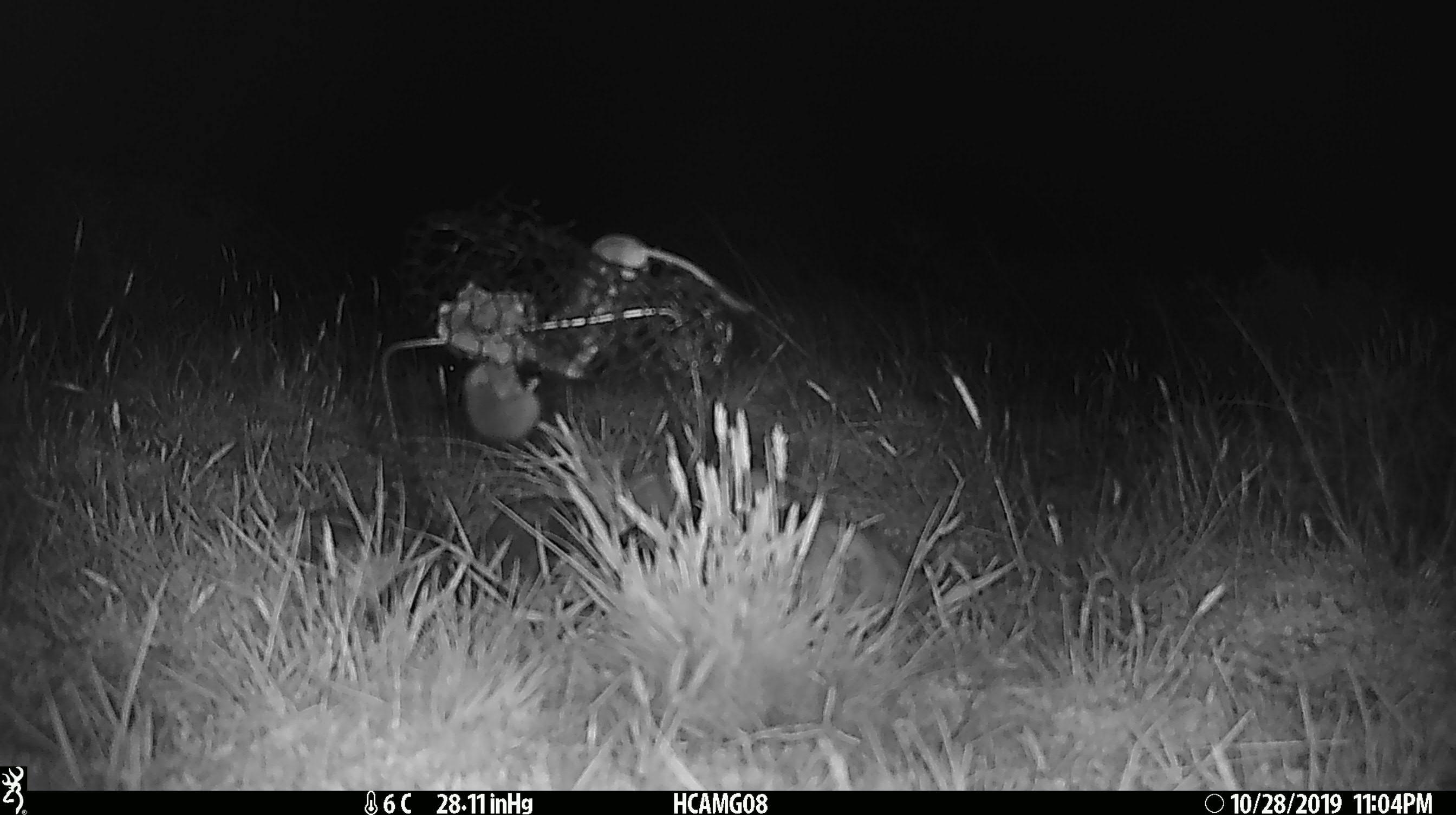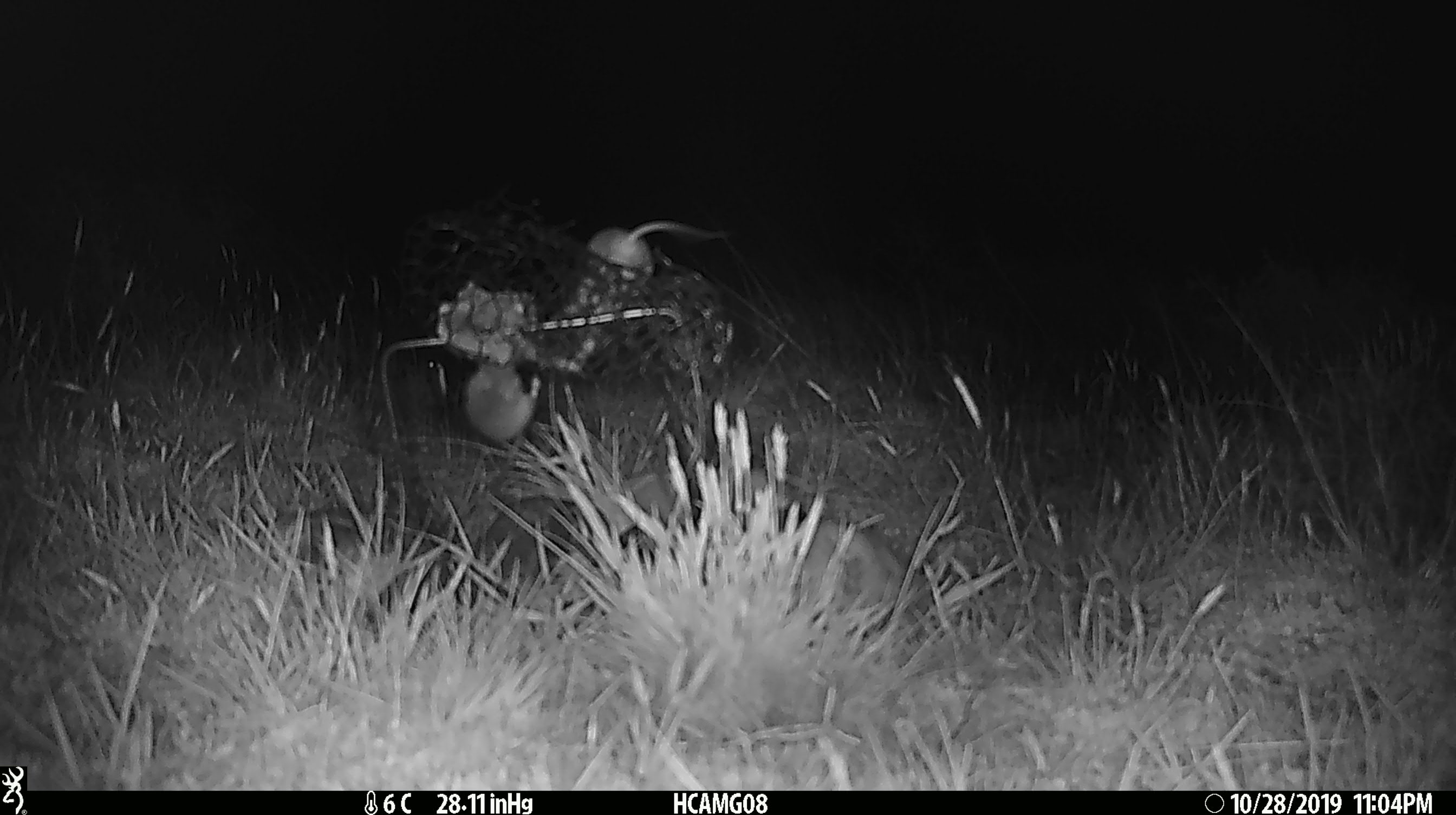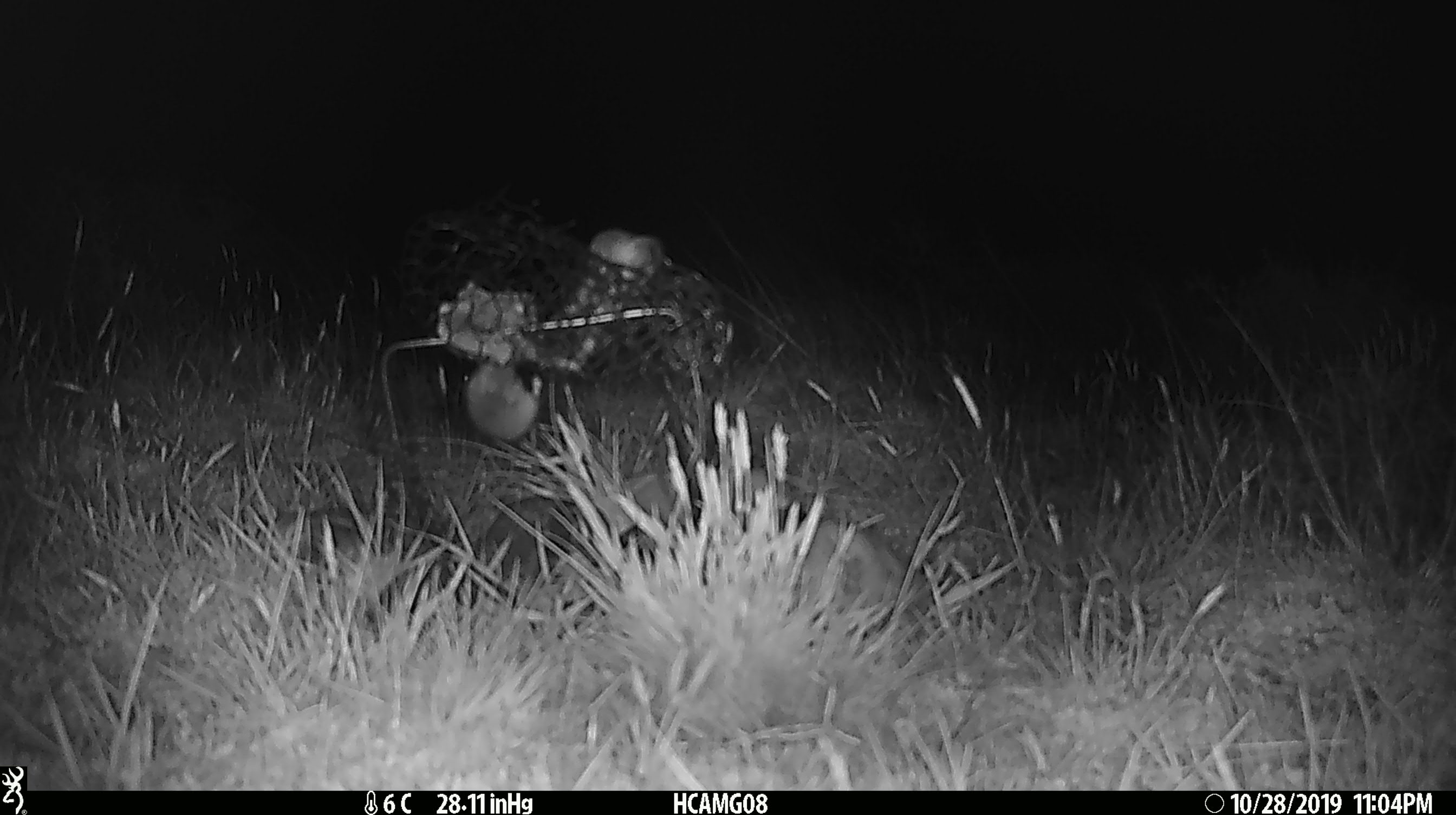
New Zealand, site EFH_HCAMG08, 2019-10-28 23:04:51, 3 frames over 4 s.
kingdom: Animalia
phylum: Chordata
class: Mammalia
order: Rodentia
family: Muridae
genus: Mus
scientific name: Mus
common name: mouse